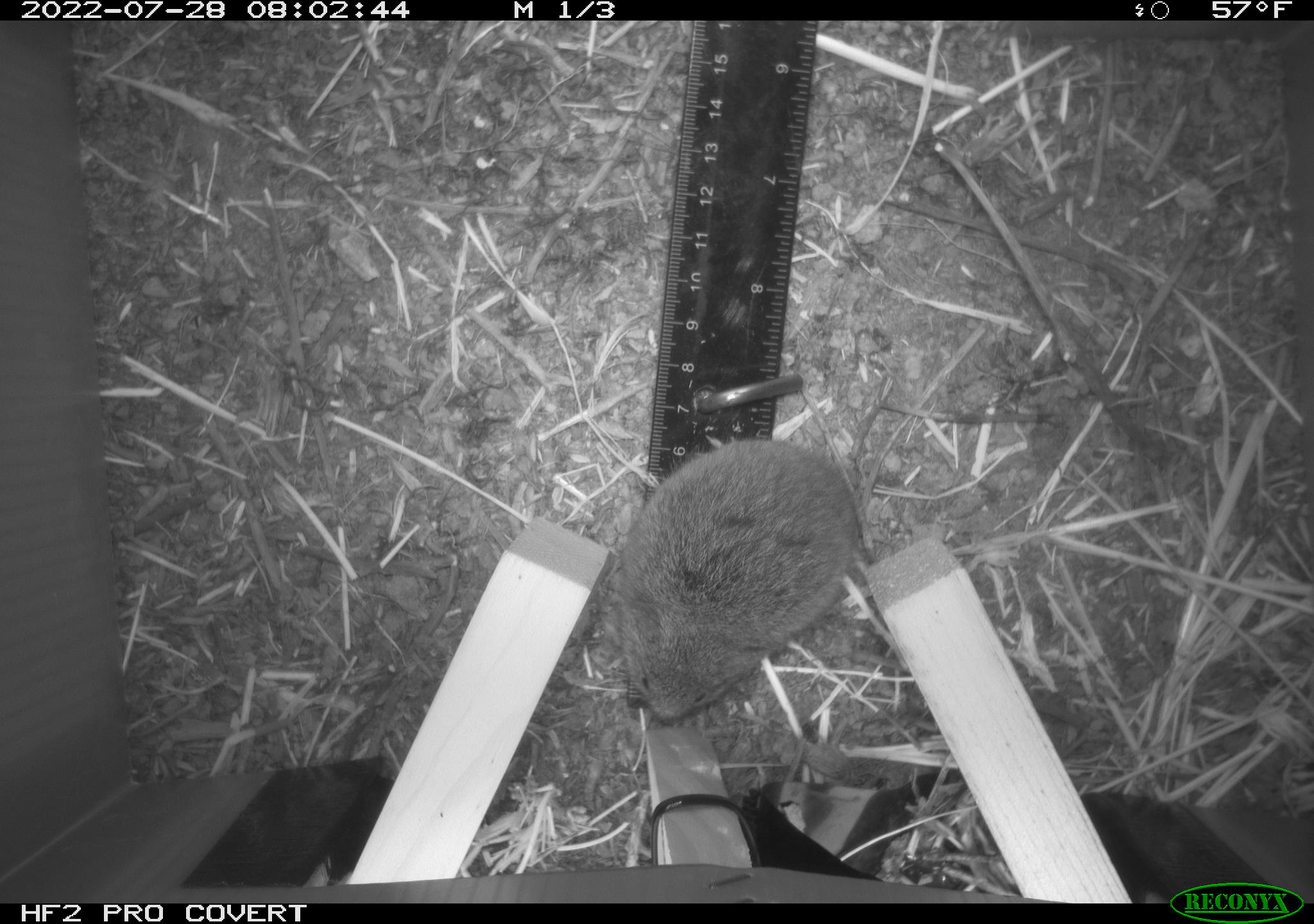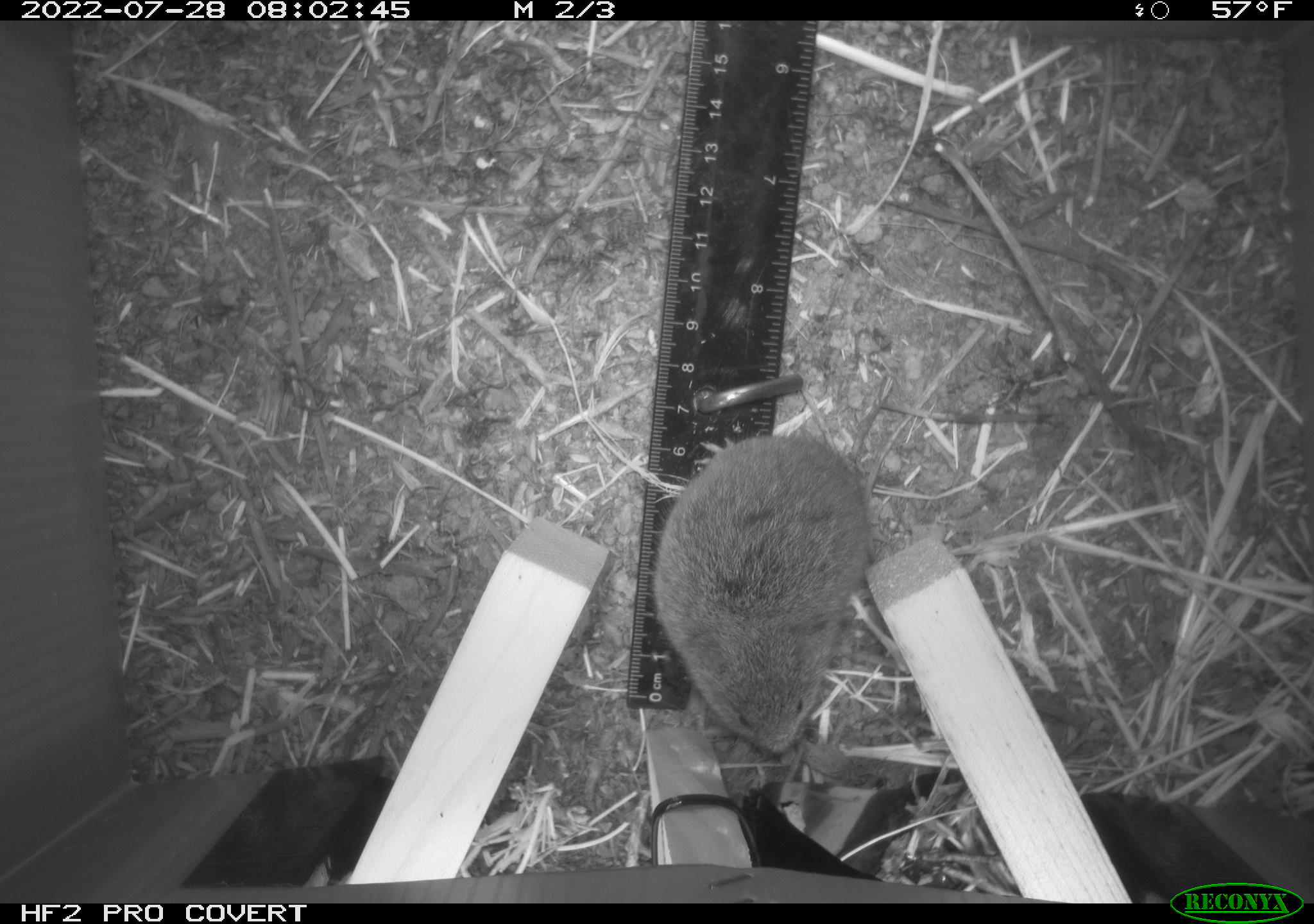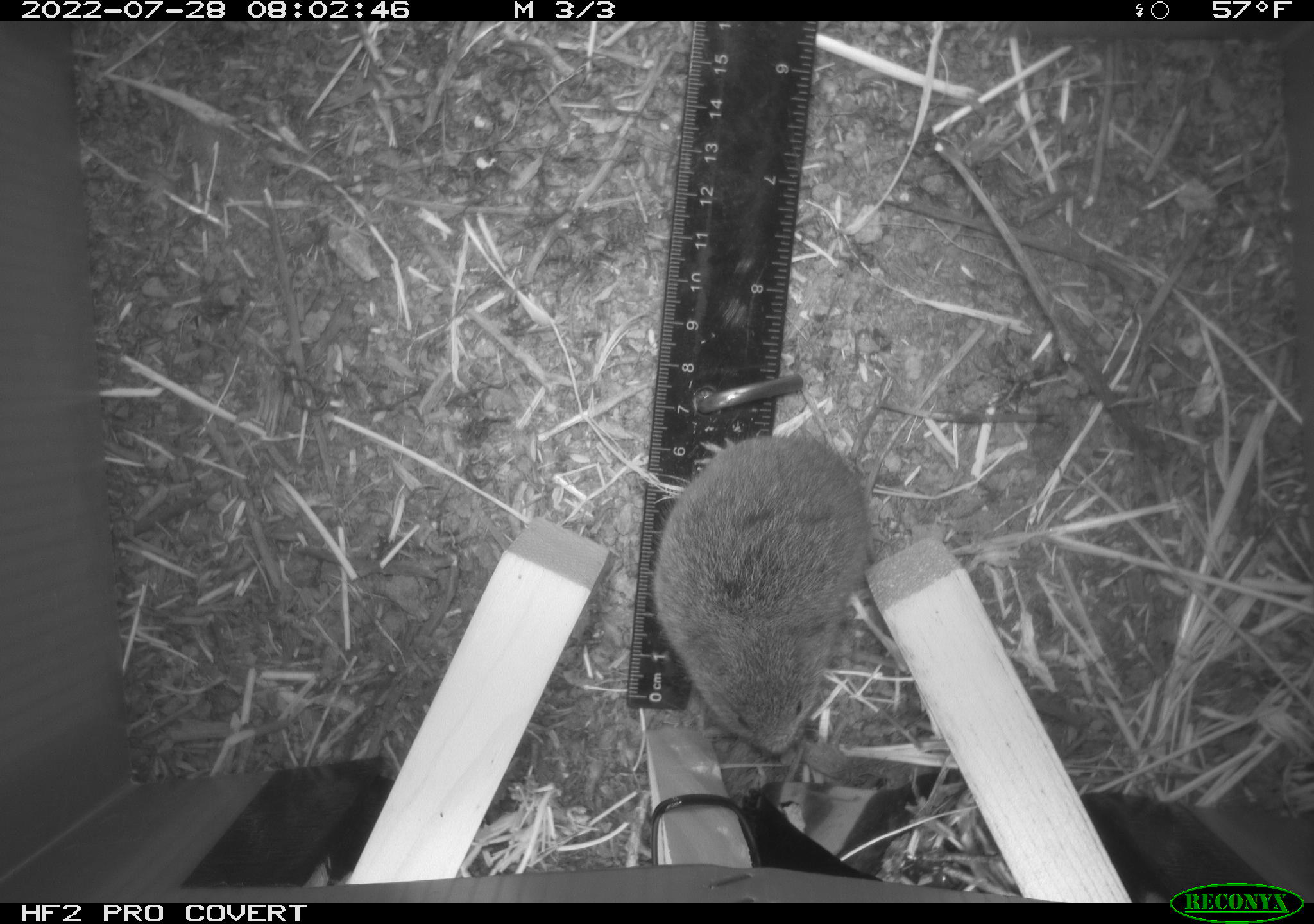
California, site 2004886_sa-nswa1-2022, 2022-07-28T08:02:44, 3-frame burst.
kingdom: Animalia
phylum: Chordata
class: Mammalia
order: Rodentia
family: Cricetidae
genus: Microtus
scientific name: Microtus californicus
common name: california vole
California vole (Microtus californicus).